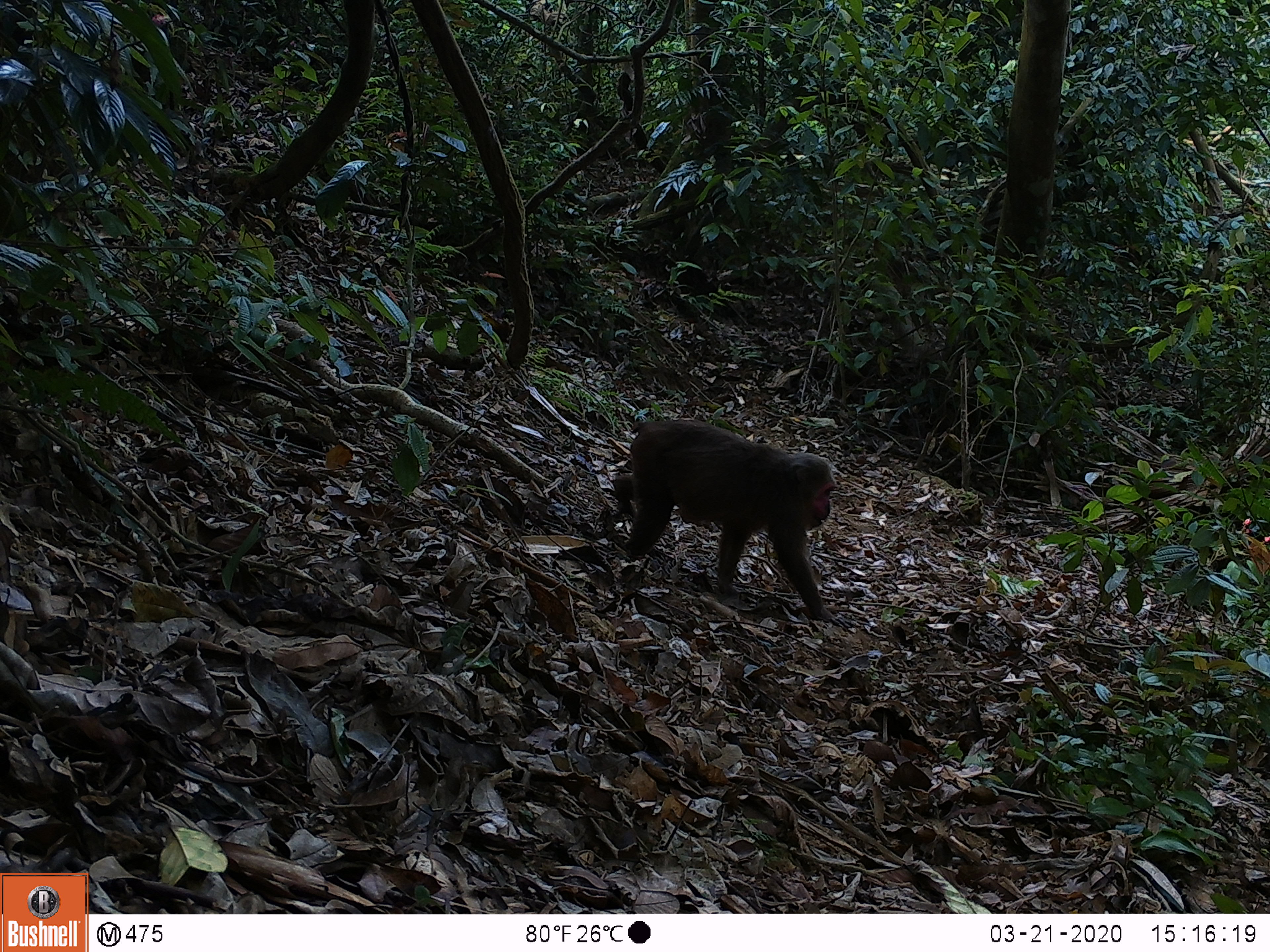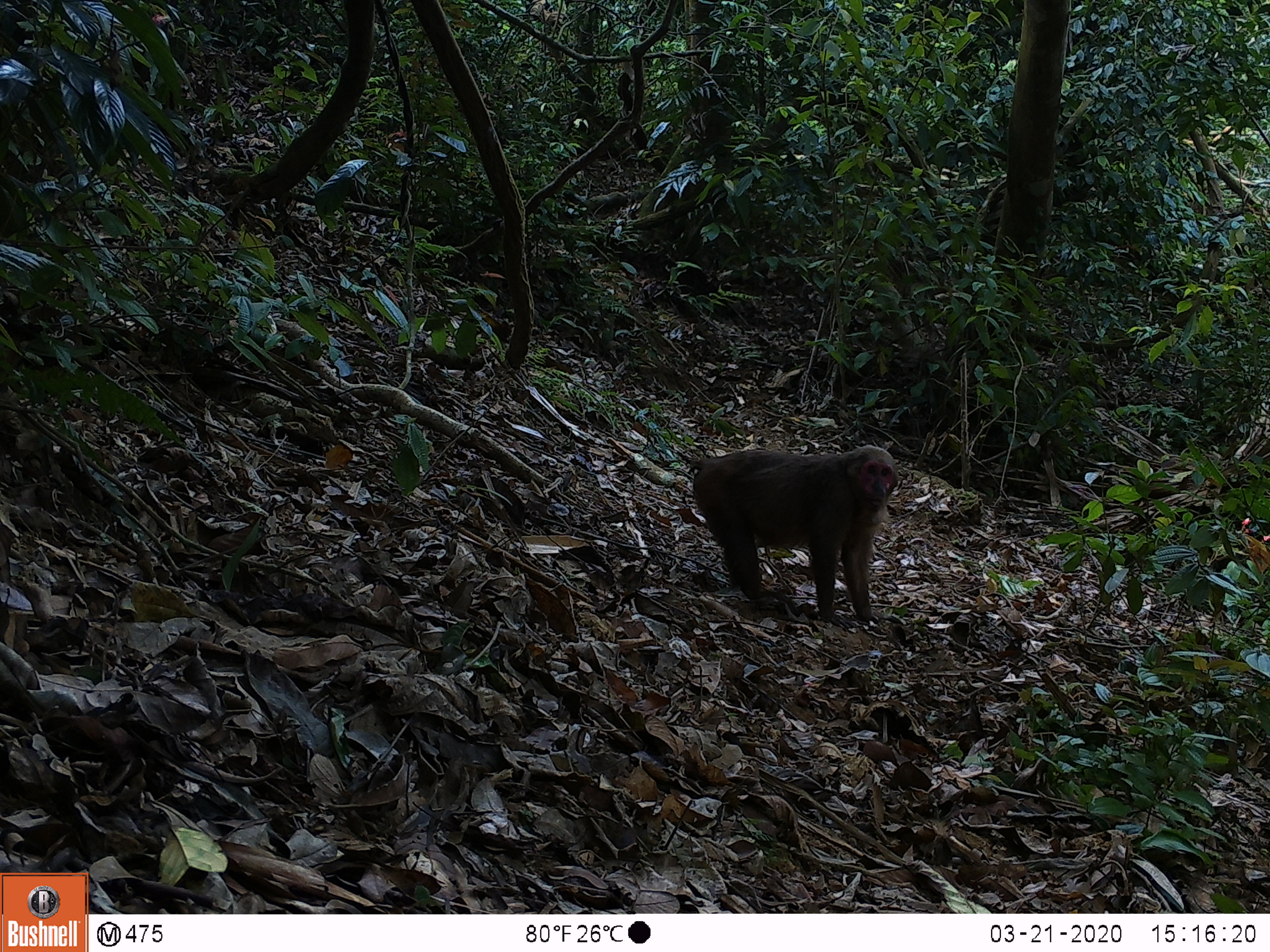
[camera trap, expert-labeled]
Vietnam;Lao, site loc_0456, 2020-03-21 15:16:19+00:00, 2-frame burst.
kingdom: Animalia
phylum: Chordata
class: Mammalia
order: Primates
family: Cercopithecidae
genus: Macaca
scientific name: Macaca arctoides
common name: stump-tailed macaque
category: stump tailed macaque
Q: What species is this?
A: Stump tailed macaque (stump-tailed macaque) (Macaca arctoides).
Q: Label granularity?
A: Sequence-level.